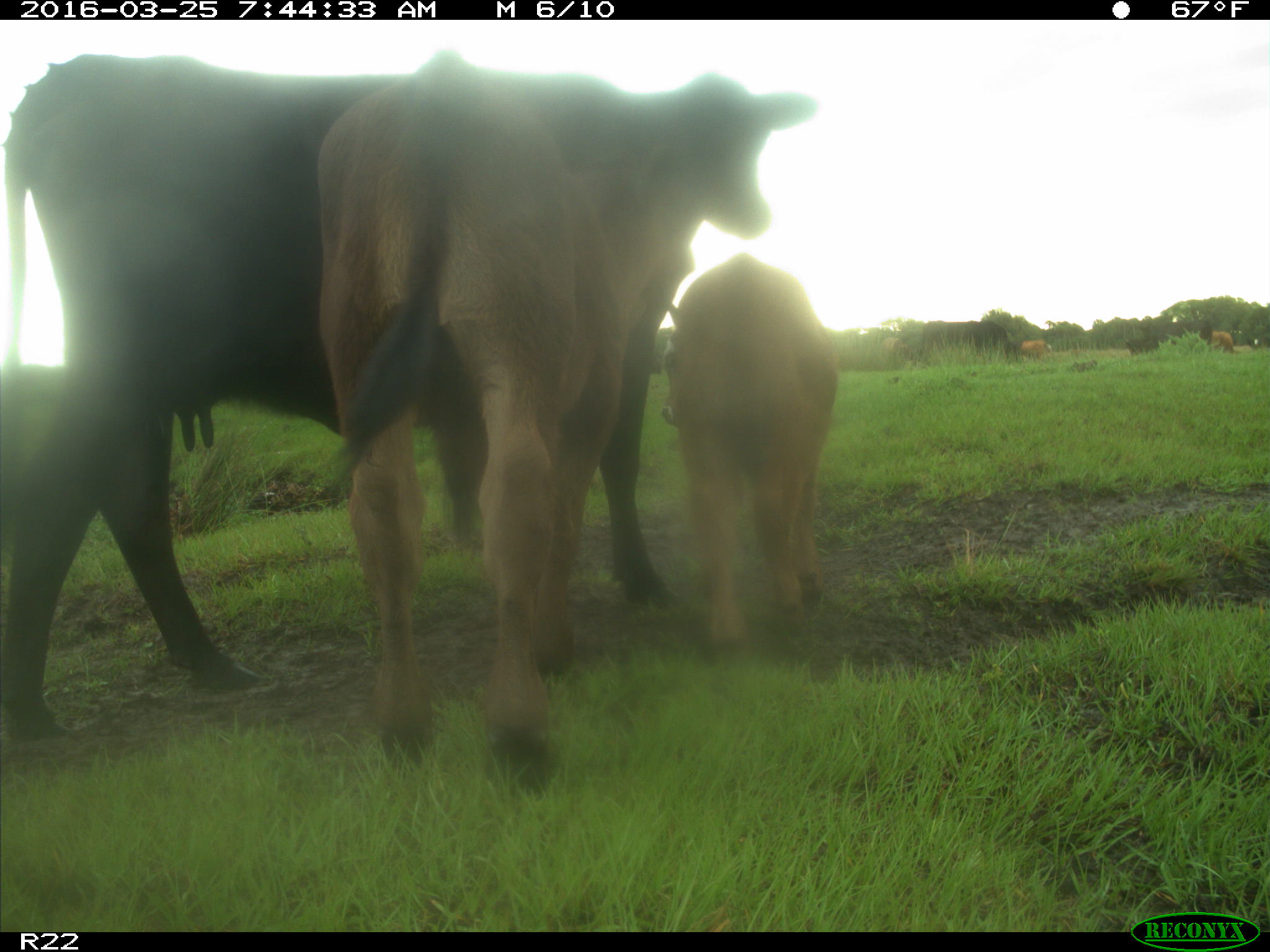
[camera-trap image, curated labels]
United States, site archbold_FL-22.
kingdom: Animalia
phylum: Chordata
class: Mammalia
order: Artiodactyla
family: Bovidae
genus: Bos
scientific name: Bos taurus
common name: domestic cow